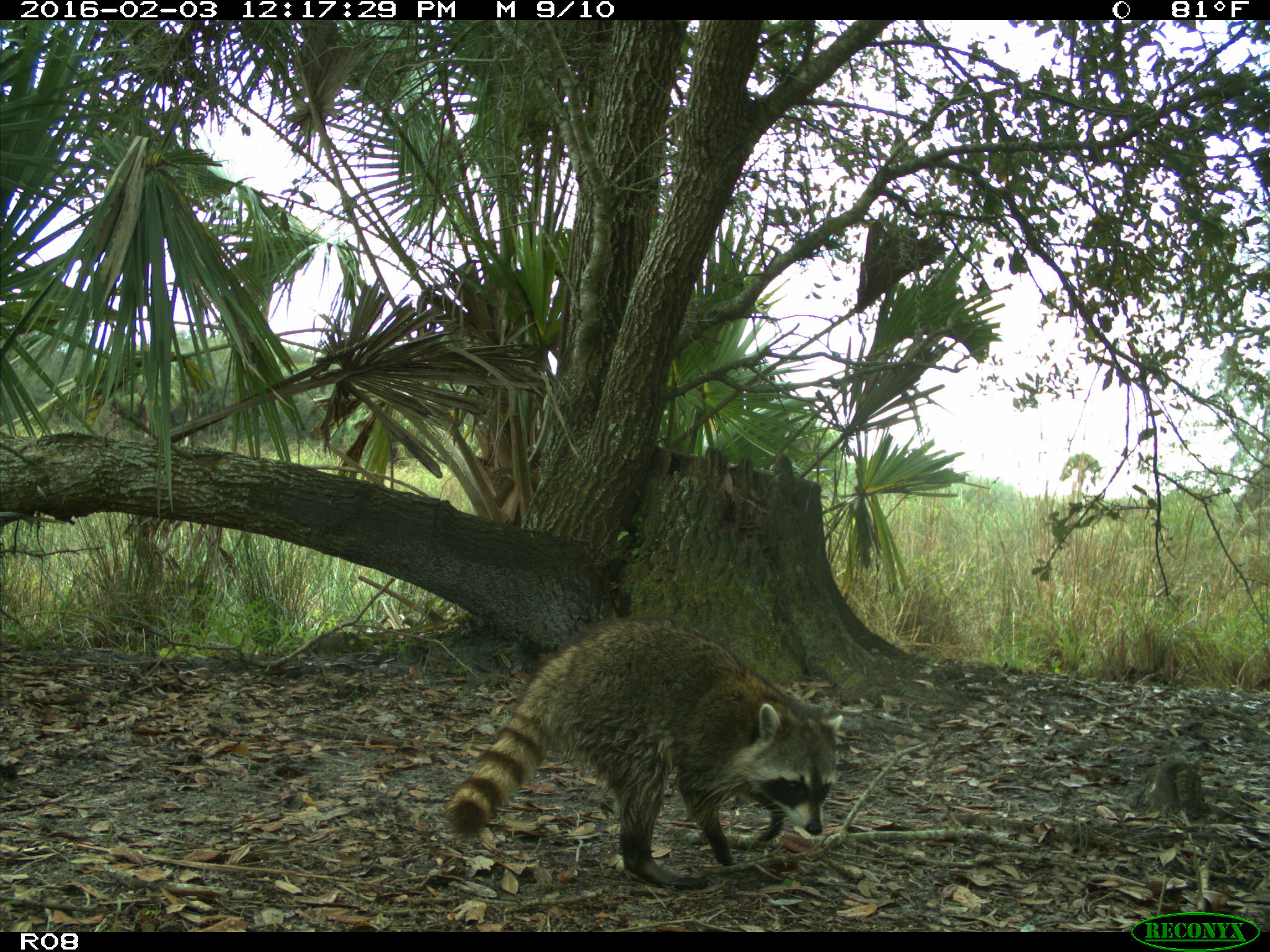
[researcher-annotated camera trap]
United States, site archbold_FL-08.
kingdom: Animalia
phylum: Chordata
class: Mammalia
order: Carnivora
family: Procyonidae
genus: Procyon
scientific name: Procyon lotor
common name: common raccoon